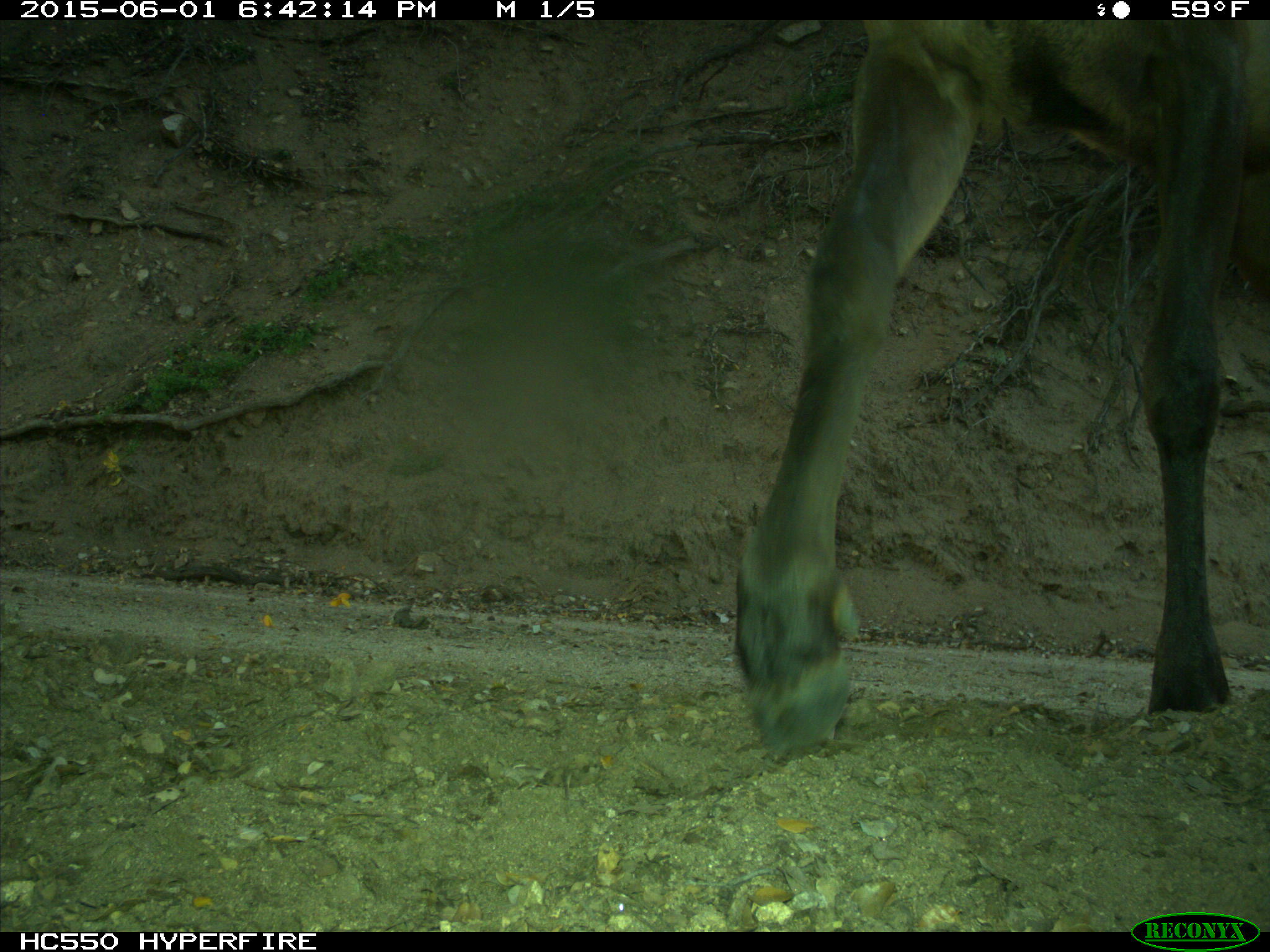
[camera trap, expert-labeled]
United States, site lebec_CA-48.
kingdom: Animalia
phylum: Chordata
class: Mammalia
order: Artiodactyla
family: Cervidae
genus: Cervus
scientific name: Cervus canadensis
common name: elk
Cervus canadensis (elk).